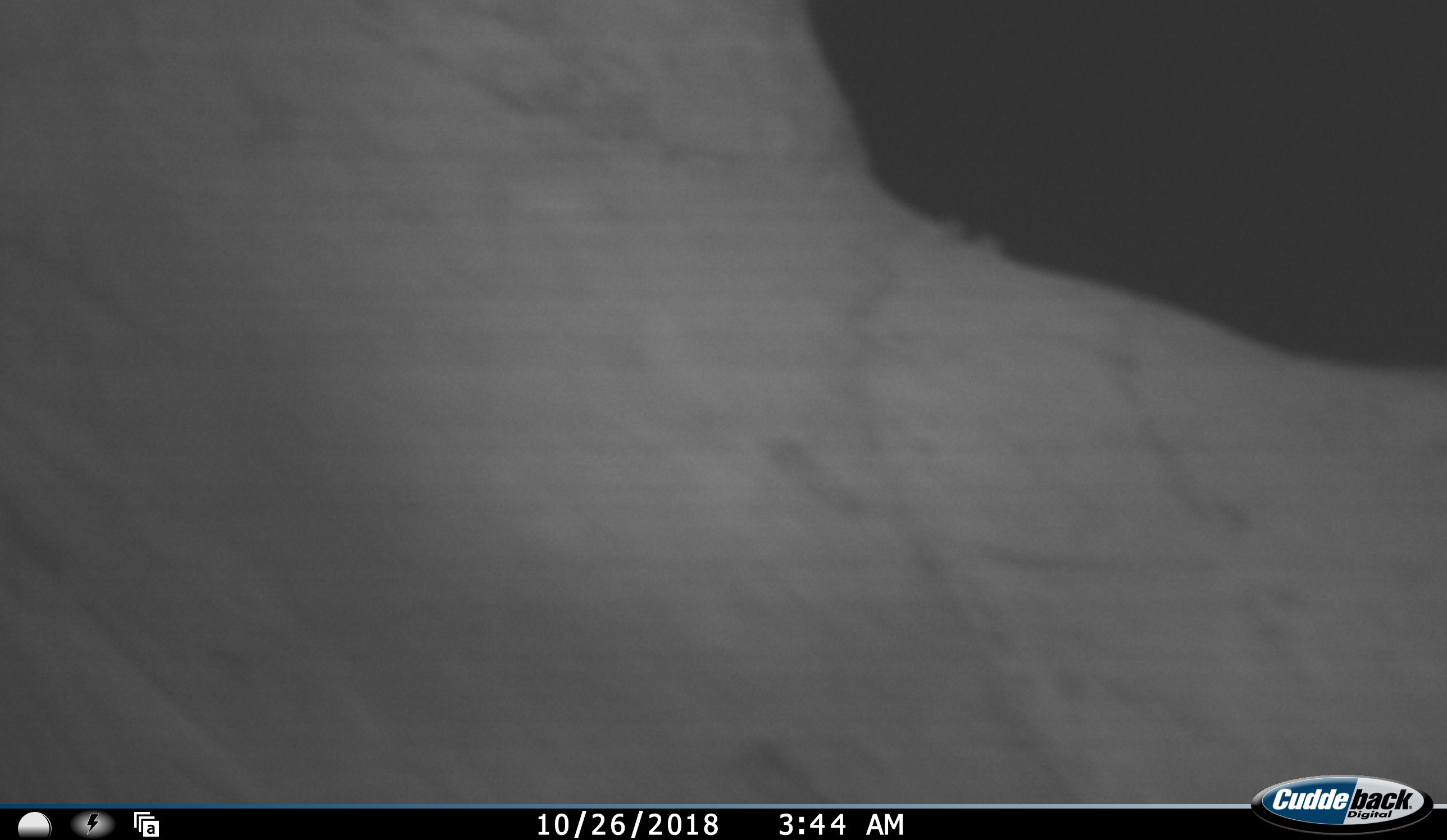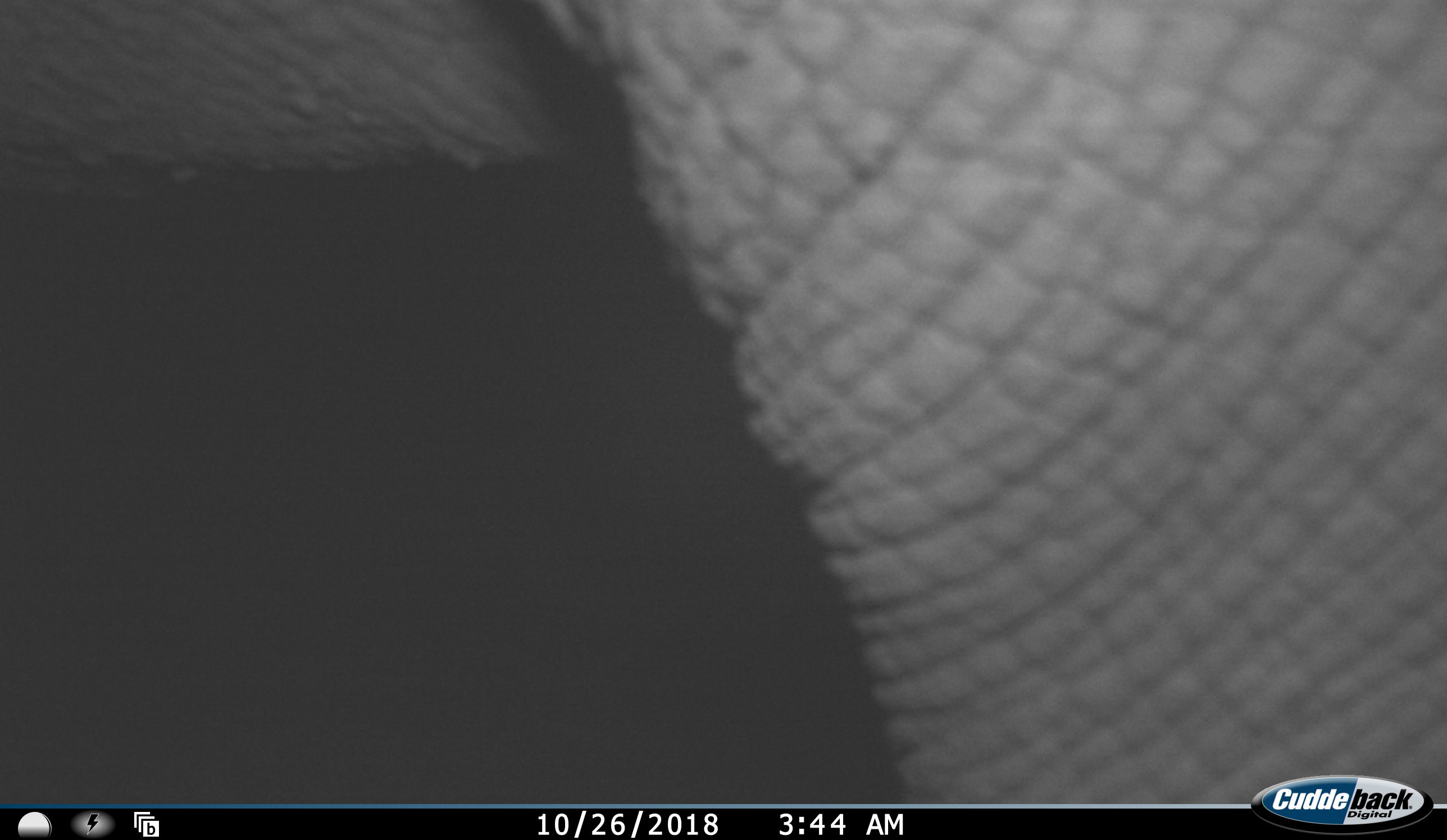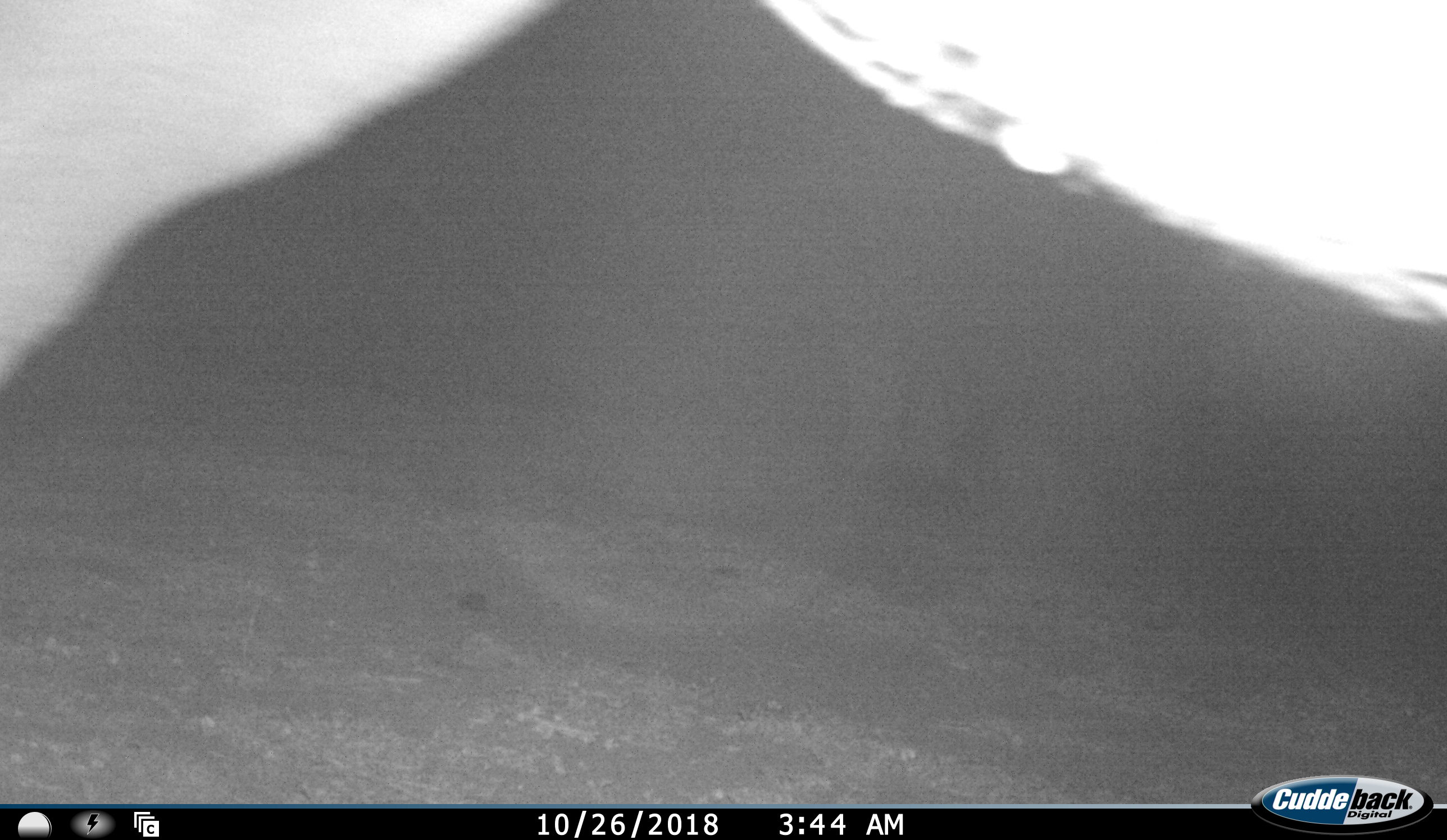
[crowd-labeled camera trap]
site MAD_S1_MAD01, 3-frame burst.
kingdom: Animalia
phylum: Chordata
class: Mammalia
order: Proboscidea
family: Elephantidae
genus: Loxodonta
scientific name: Loxodonta africana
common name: african bush elephant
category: elephant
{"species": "elephant (african bush elephant) (Loxodonta africana)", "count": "1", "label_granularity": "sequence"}